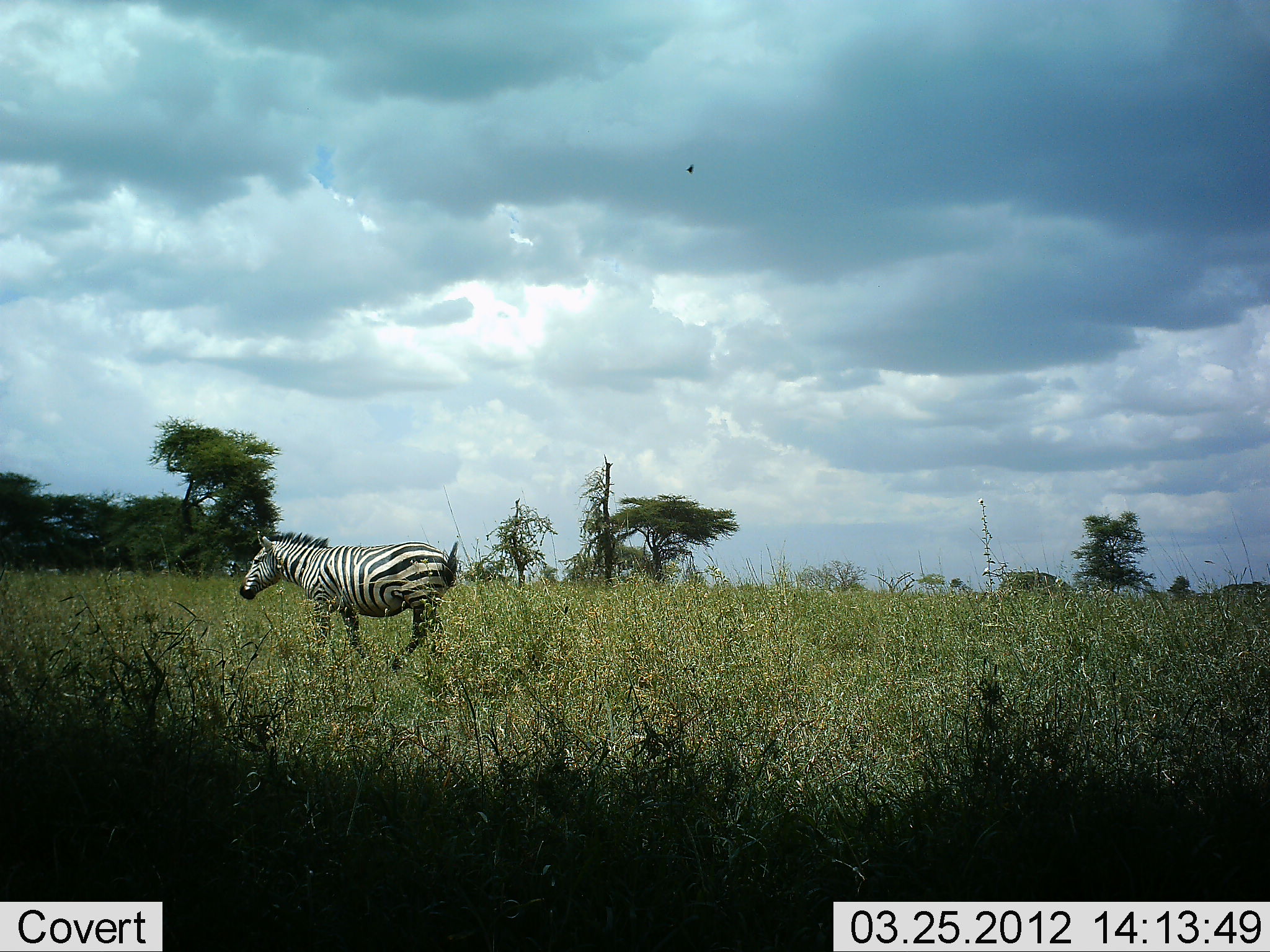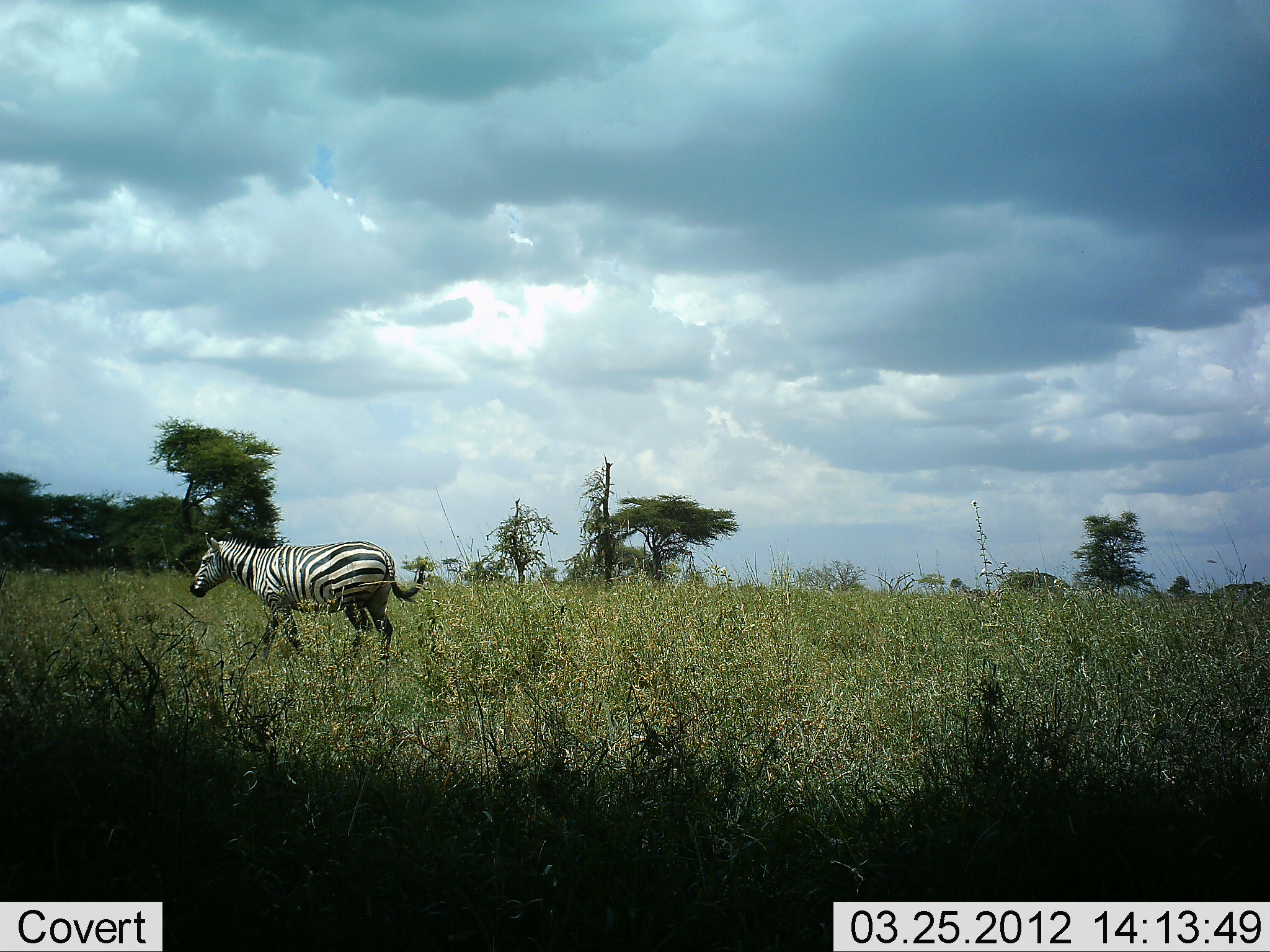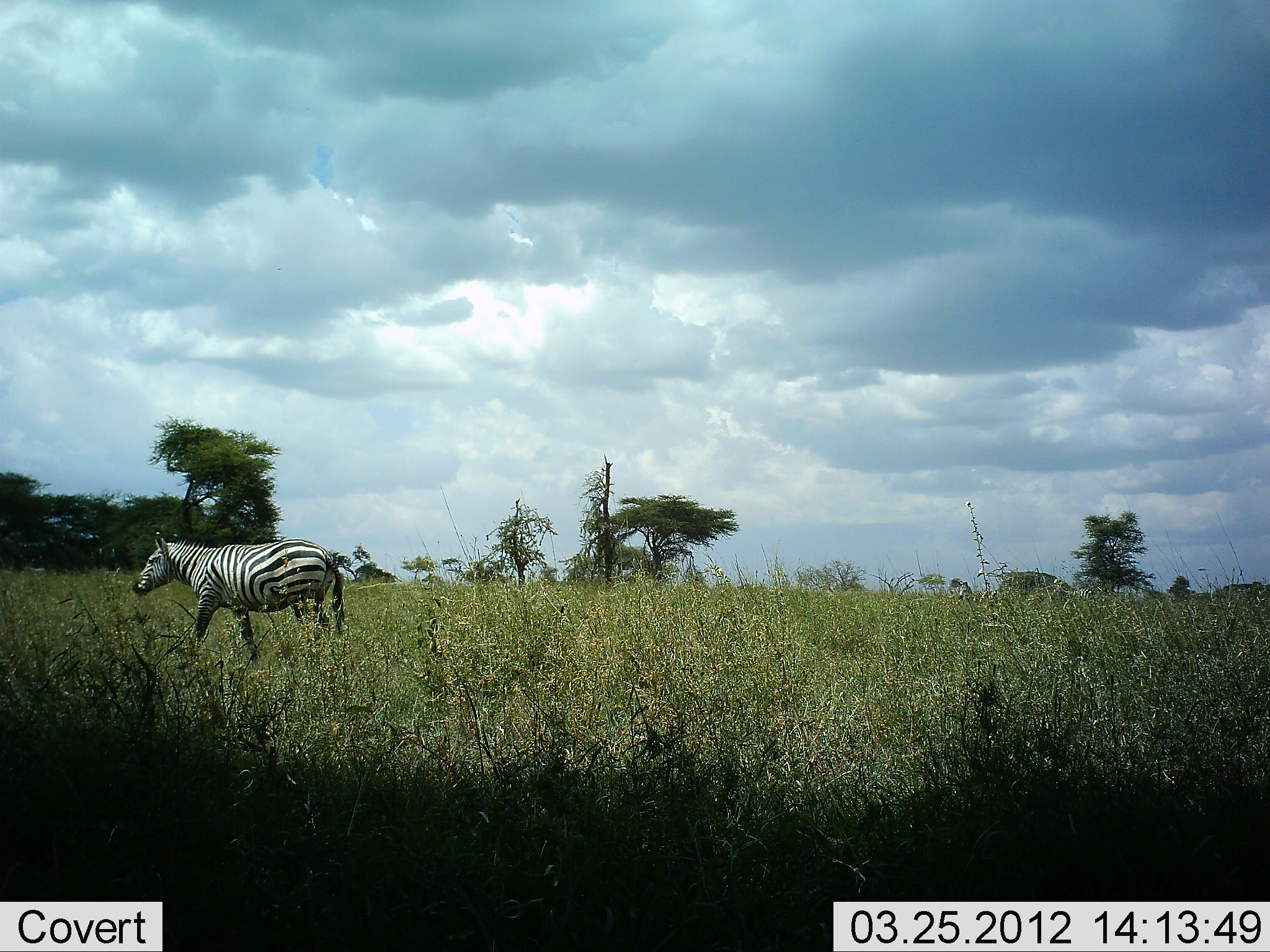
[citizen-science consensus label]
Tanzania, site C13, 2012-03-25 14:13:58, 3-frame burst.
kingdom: Animalia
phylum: Chordata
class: Mammalia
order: Perissodactyla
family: Equidae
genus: Equus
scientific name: Equus quagga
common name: plains zebra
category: zebra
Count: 1.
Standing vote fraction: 5%.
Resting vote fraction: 0%.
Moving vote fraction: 100%.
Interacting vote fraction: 0%.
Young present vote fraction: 0%.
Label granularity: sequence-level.